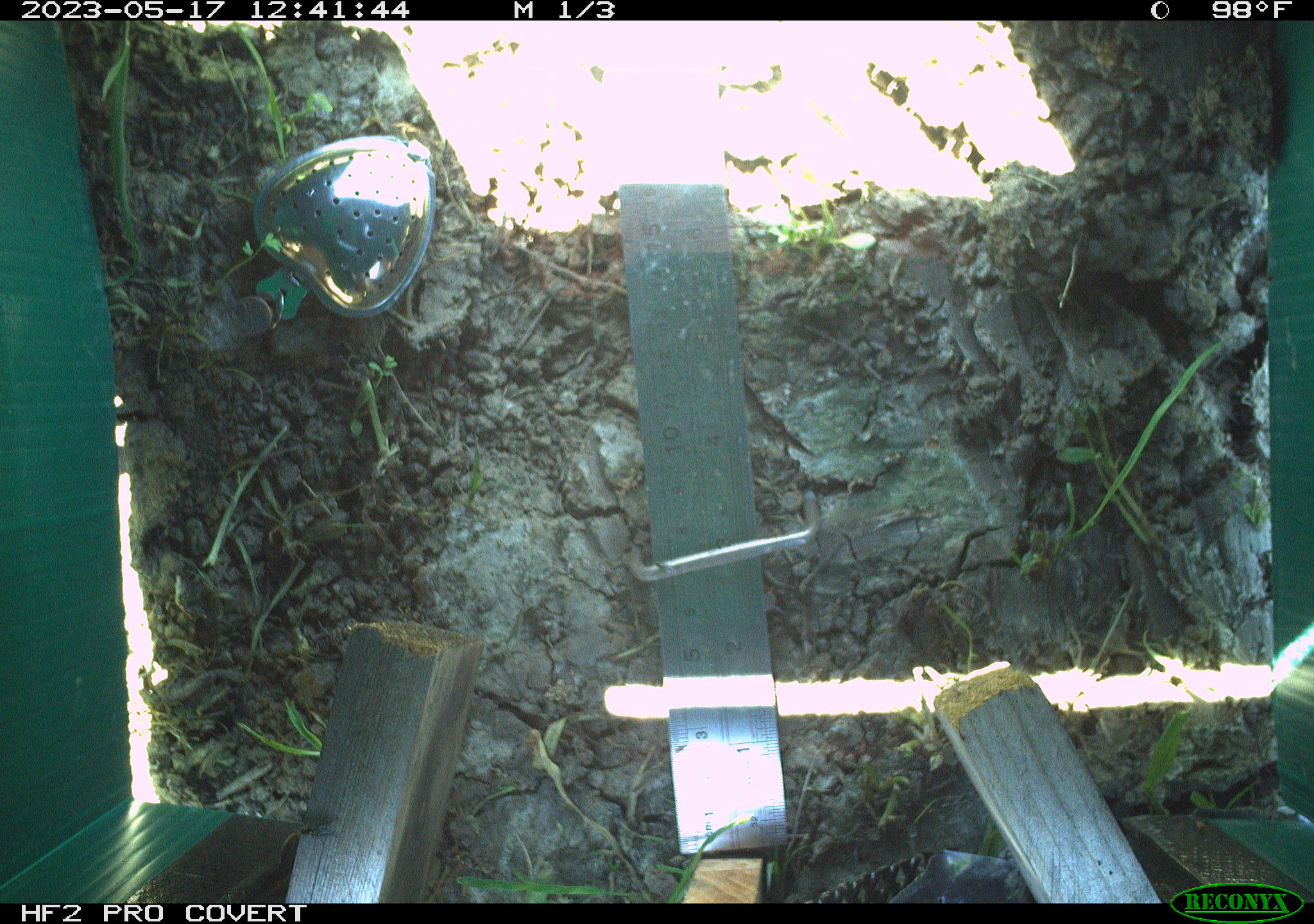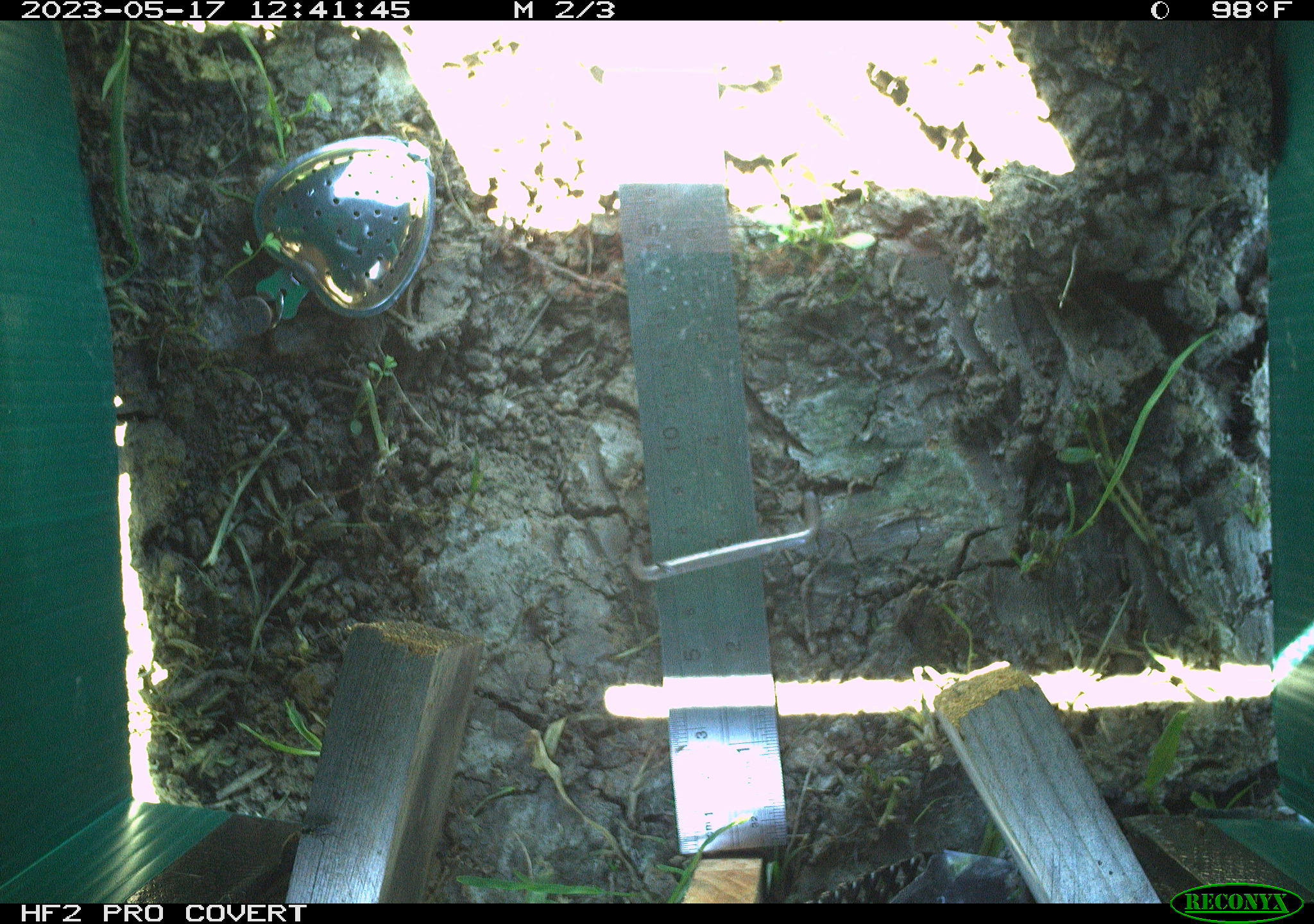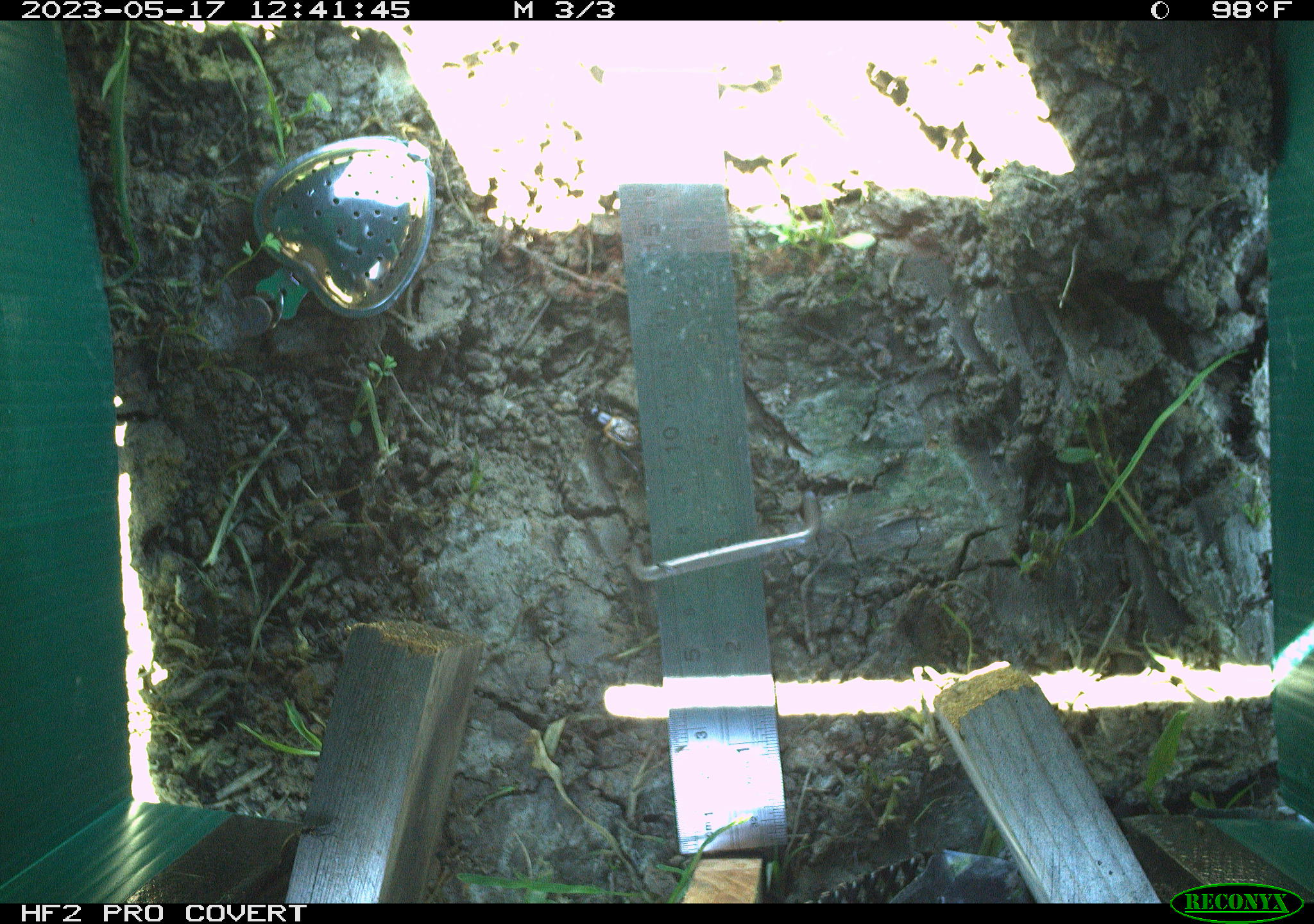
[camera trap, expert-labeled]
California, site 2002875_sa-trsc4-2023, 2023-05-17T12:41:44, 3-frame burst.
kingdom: Animalia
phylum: Arthropoda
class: Insecta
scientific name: Insecta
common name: insect